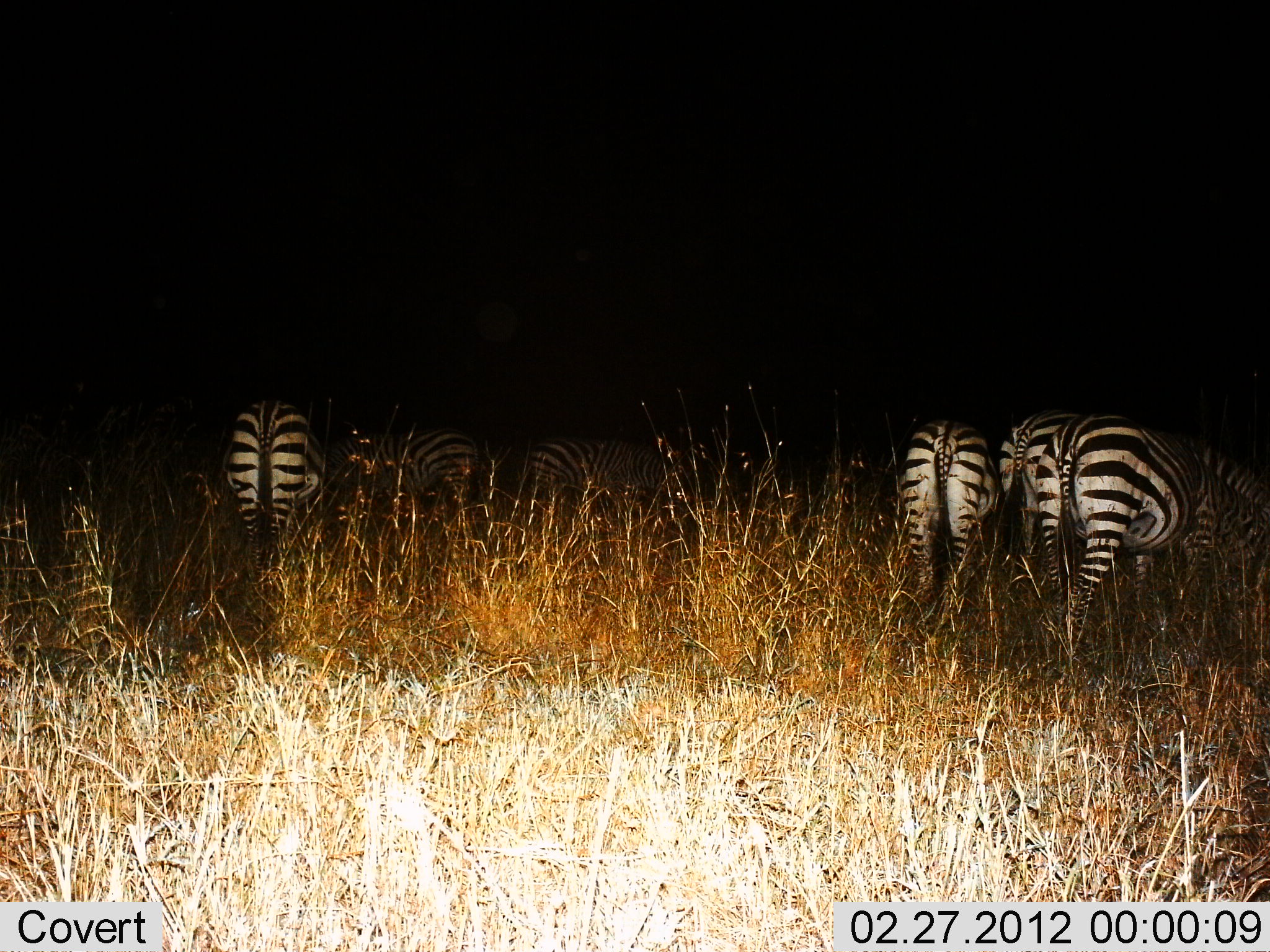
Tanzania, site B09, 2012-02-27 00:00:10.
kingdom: Animalia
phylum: Chordata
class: Mammalia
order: Perissodactyla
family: Equidae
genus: Equus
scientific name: Equus quagga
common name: plains zebra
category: zebra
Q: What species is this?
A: Zebra (plains zebra) (Equus quagga).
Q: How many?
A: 6.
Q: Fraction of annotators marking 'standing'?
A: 38%.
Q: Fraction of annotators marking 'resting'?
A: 4%.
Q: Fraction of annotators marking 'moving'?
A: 12%.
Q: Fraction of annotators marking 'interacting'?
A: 4%.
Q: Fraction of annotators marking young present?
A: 0%.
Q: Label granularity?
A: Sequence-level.